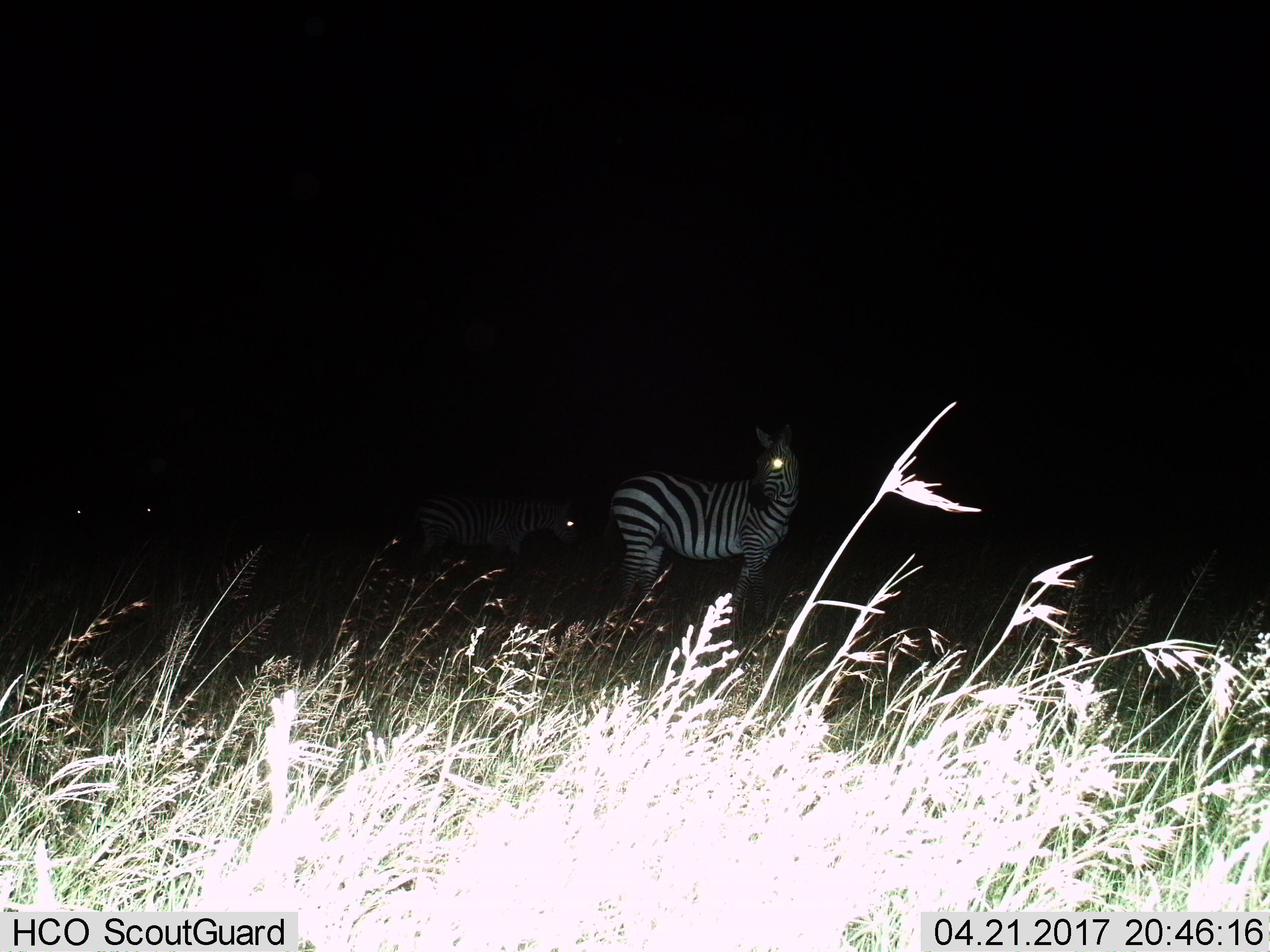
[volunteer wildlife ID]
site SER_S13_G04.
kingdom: Animalia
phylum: Chordata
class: Mammalia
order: Perissodactyla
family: Equidae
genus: Equus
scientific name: Equus quagga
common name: plains zebra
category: zebraplains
Zebraplains (plains zebra) (Equus quagga), count 2. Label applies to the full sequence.